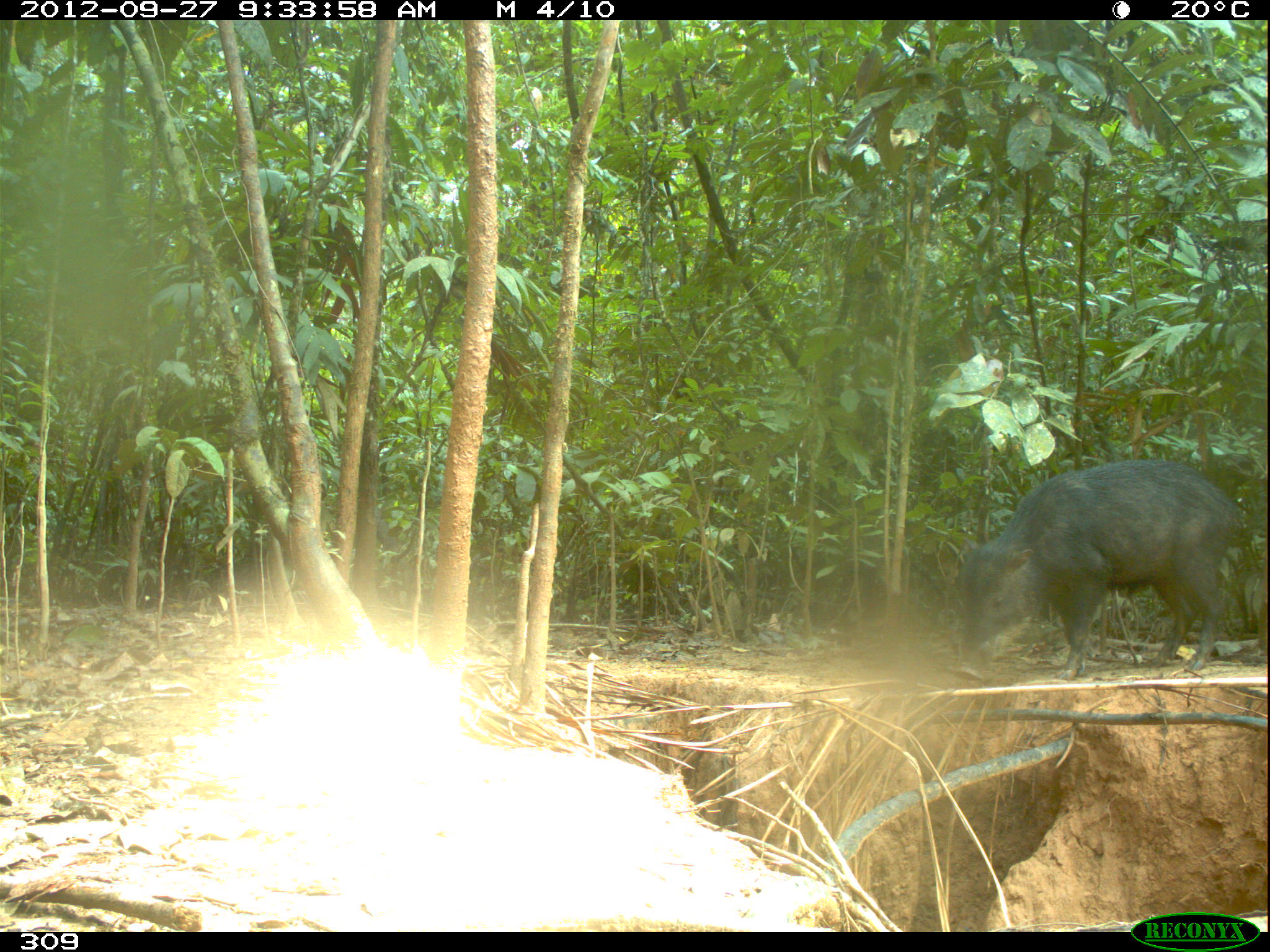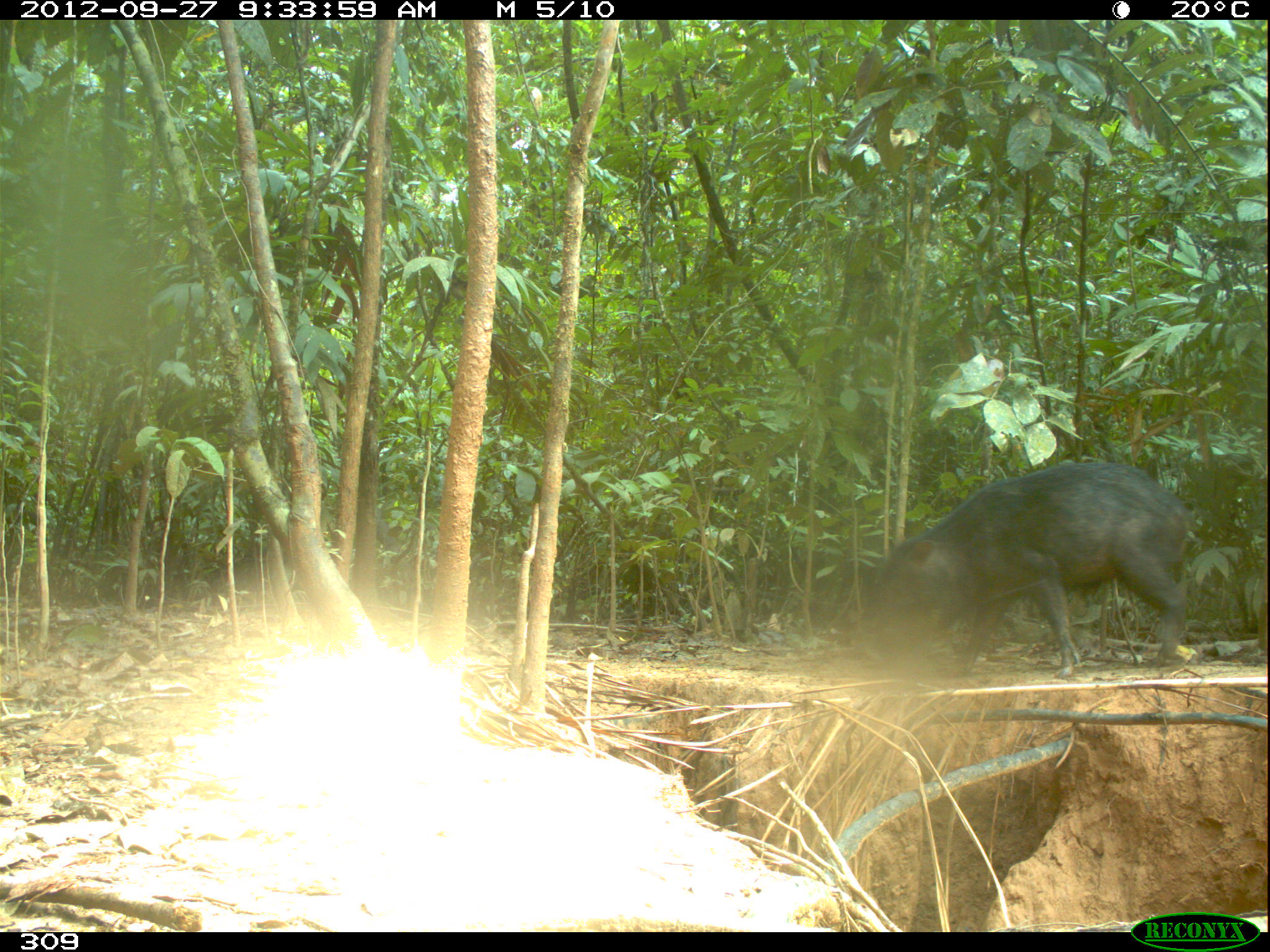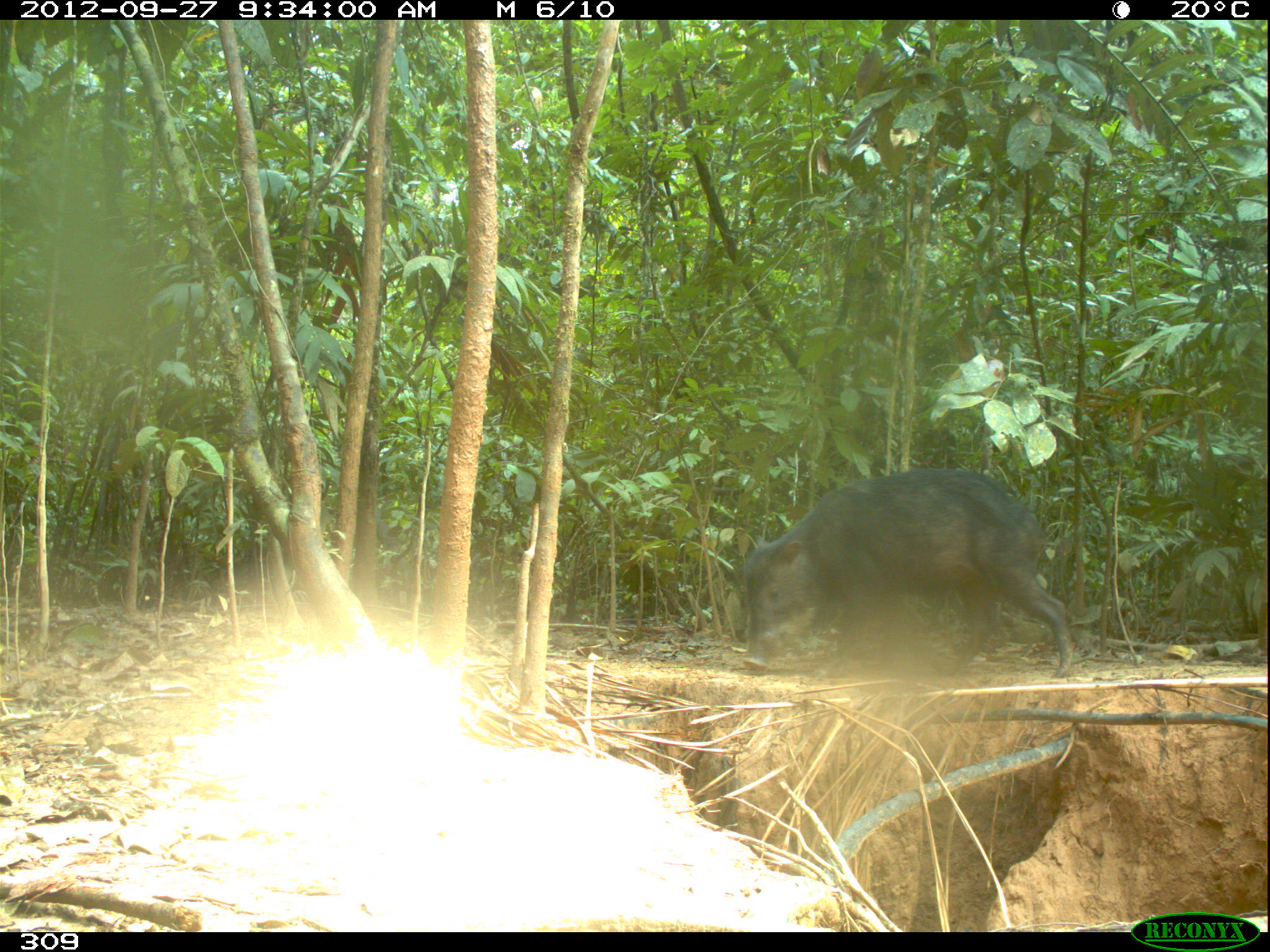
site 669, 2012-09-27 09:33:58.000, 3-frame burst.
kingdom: Animalia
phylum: Chordata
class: Mammalia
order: Artiodactyla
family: Tayassuidae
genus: Tayassu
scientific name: Tayassu pecari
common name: white-lipped peccary